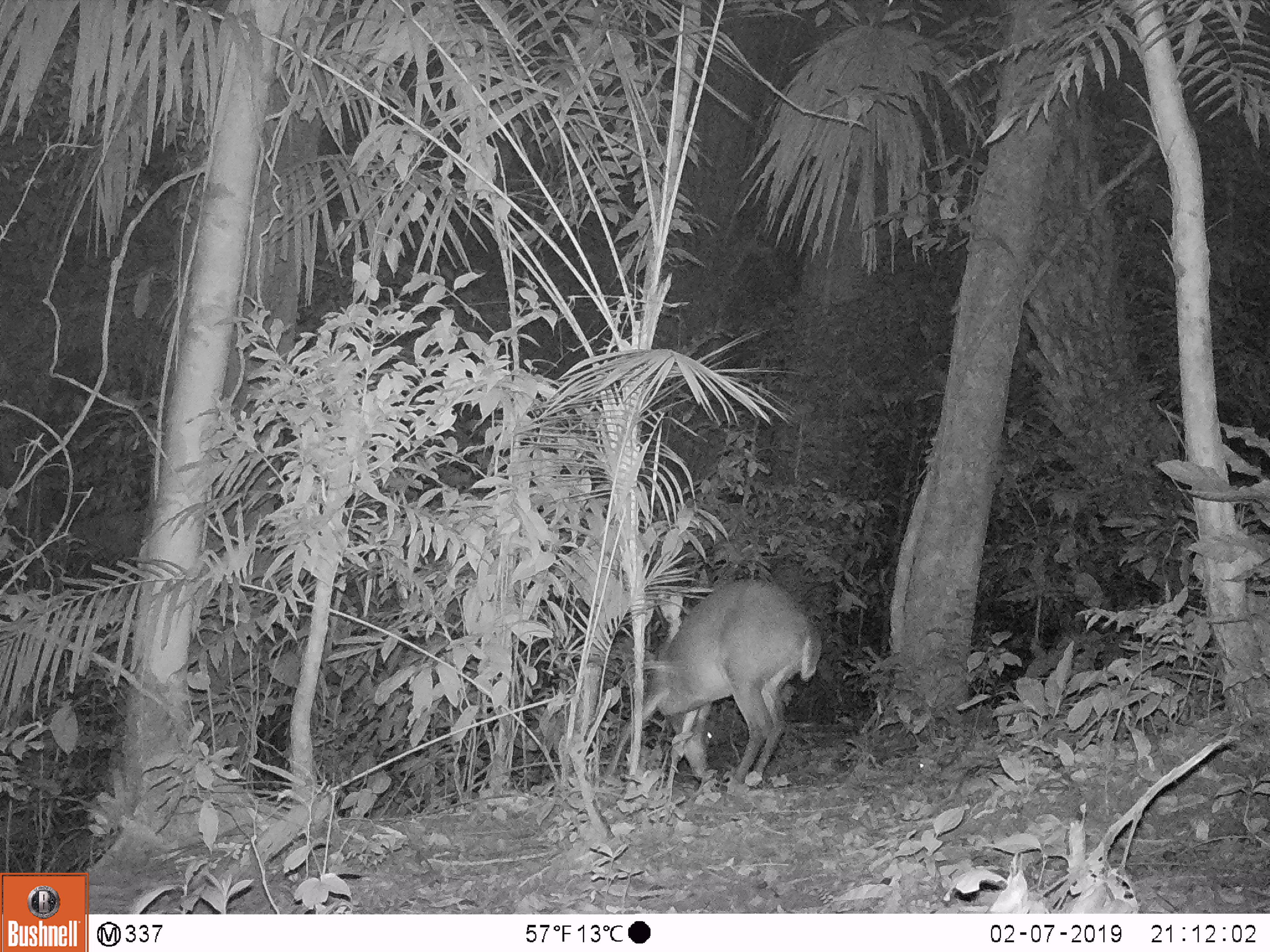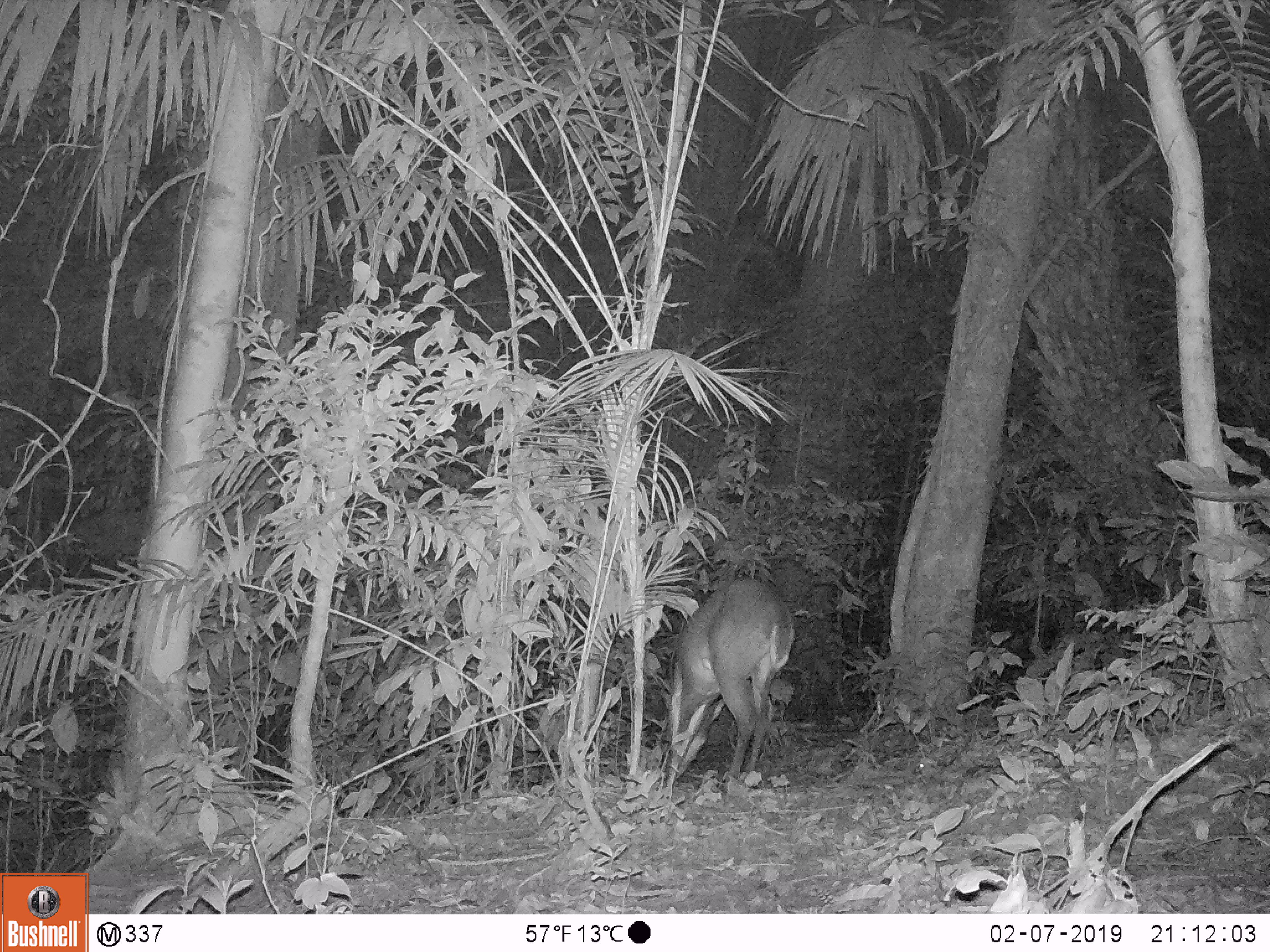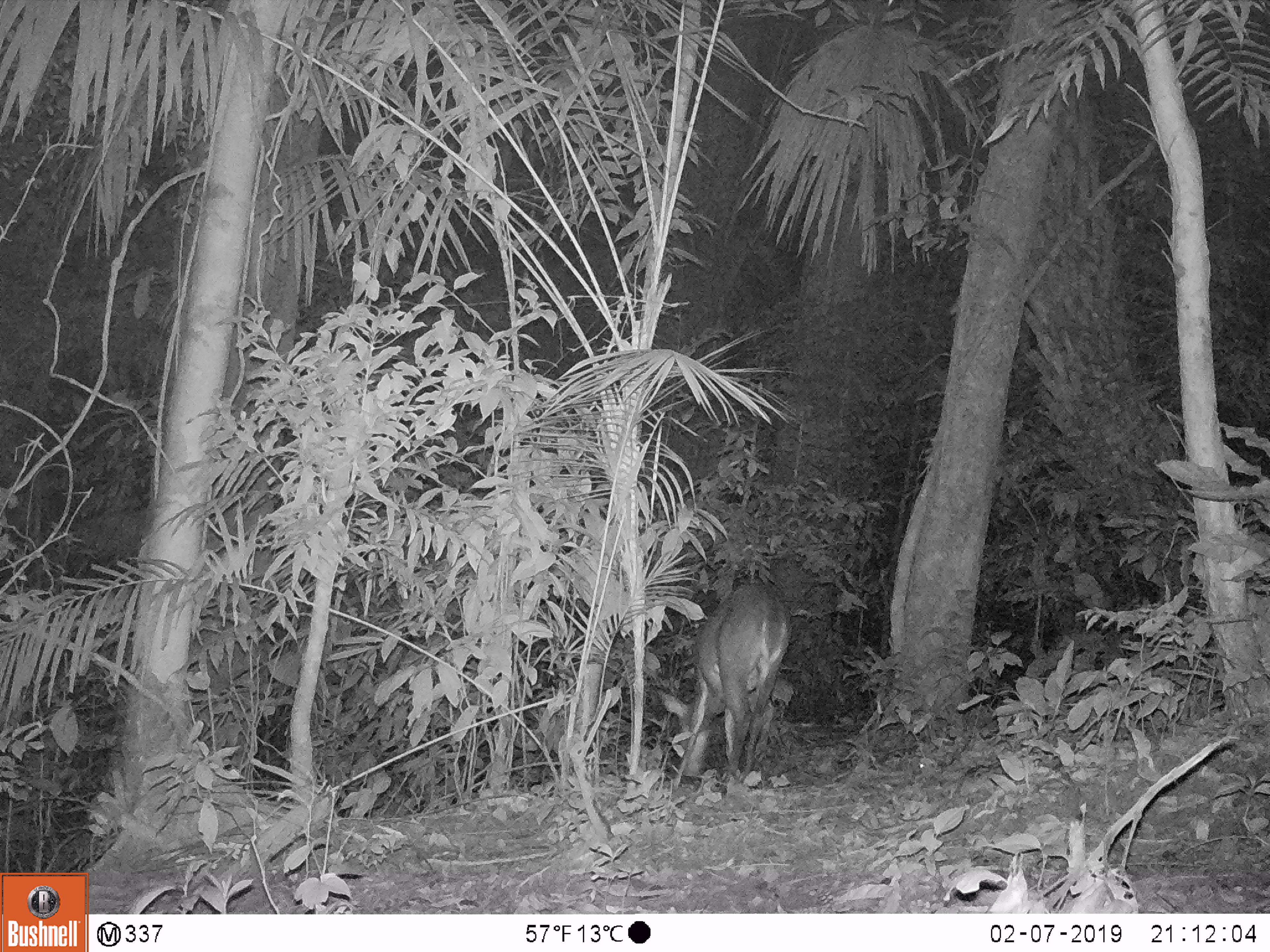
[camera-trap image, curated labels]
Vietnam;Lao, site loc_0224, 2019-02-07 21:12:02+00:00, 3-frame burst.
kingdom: Animalia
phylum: Chordata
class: Mammalia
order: Artiodactyla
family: Cervidae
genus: Muntiacus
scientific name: Muntiacus vuquangensis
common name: large-antlered muntjac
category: large antlered muntjac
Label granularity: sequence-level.